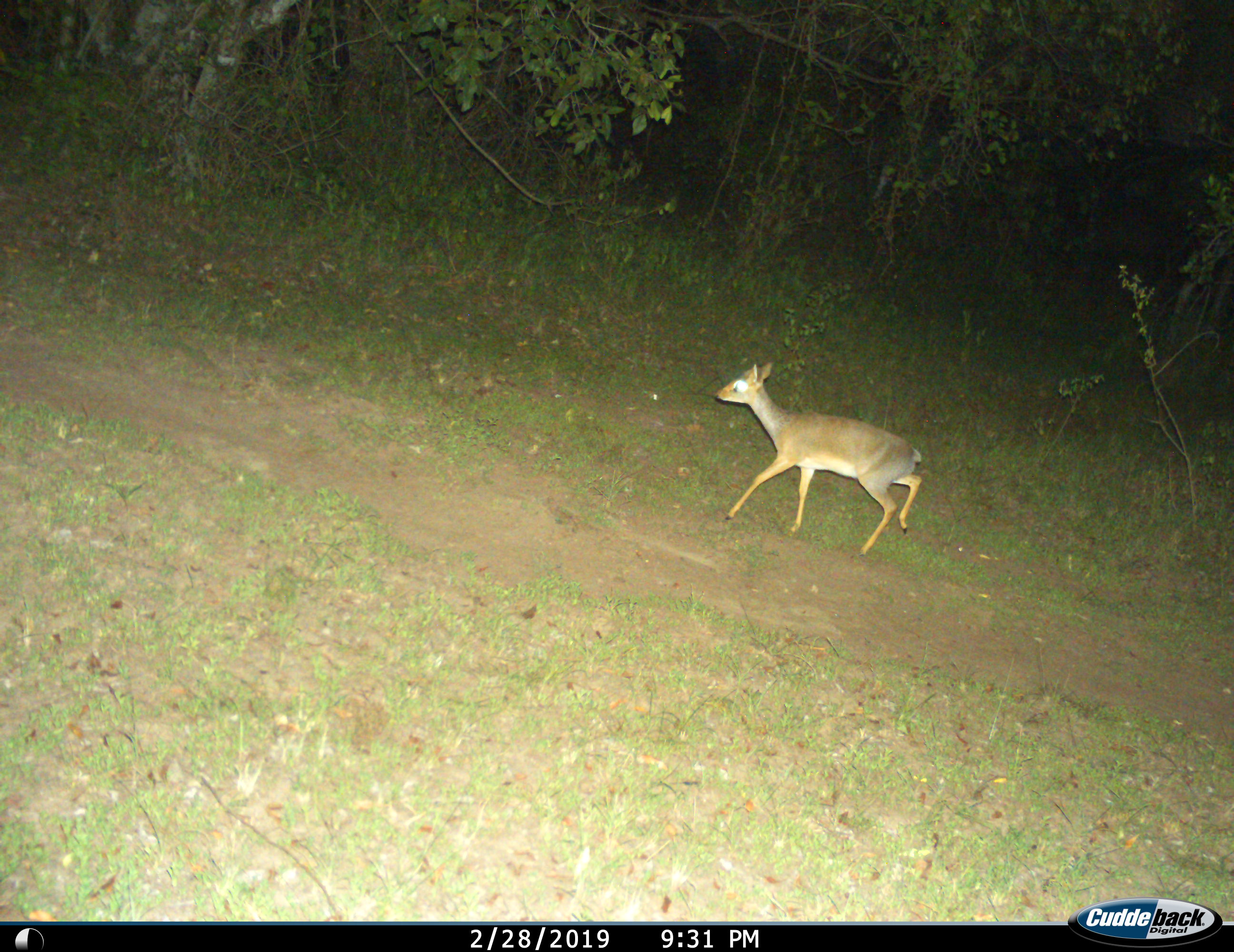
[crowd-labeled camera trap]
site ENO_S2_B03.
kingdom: Animalia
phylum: Chordata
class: Mammalia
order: Artiodactyla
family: Bovidae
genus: Madoqua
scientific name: Madoqua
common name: dik-dik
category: dikdik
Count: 1.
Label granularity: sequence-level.